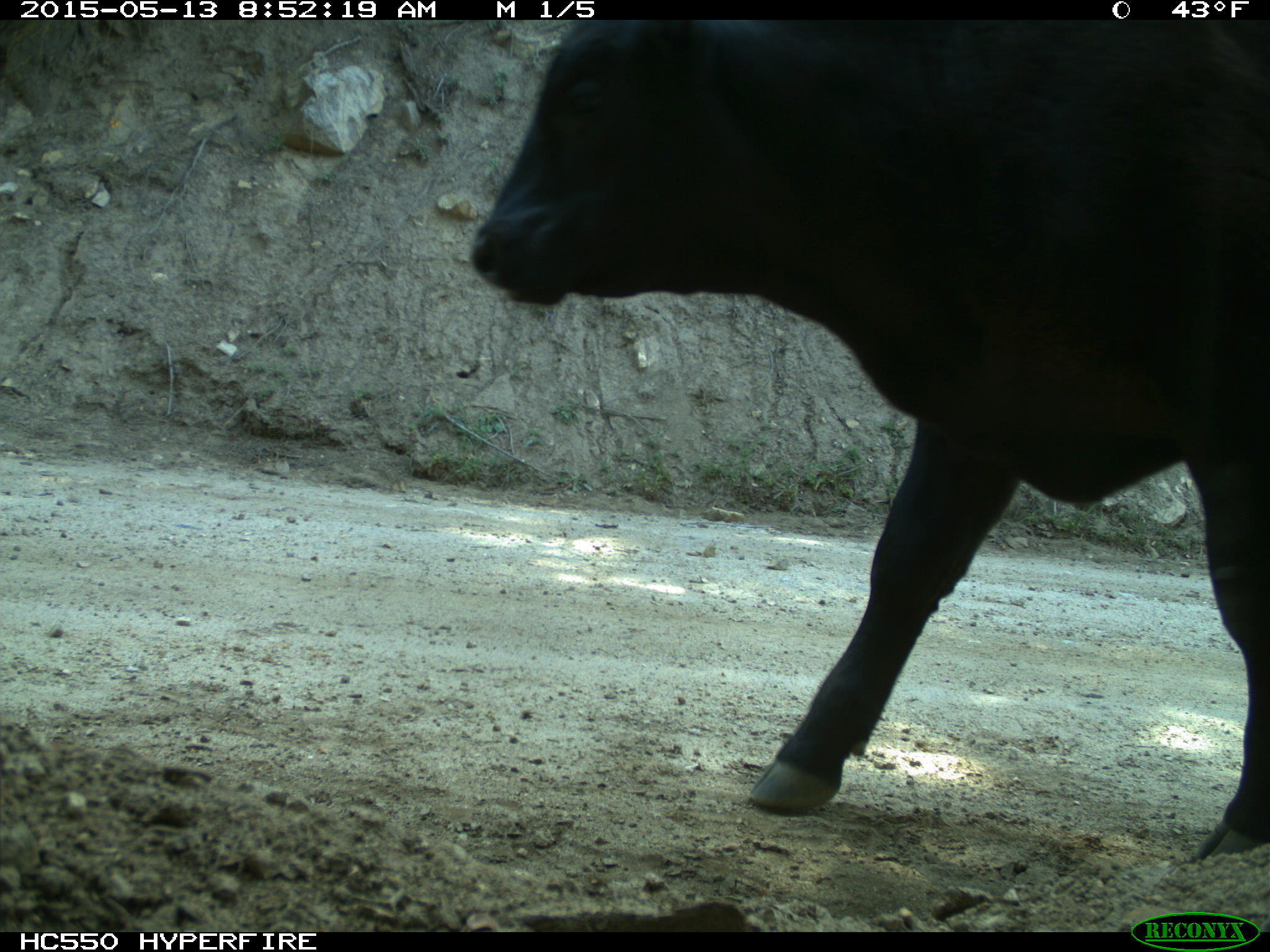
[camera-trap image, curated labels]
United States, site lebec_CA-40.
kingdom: Animalia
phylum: Chordata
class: Mammalia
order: Artiodactyla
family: Bovidae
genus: Bos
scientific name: Bos taurus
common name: domestic cow